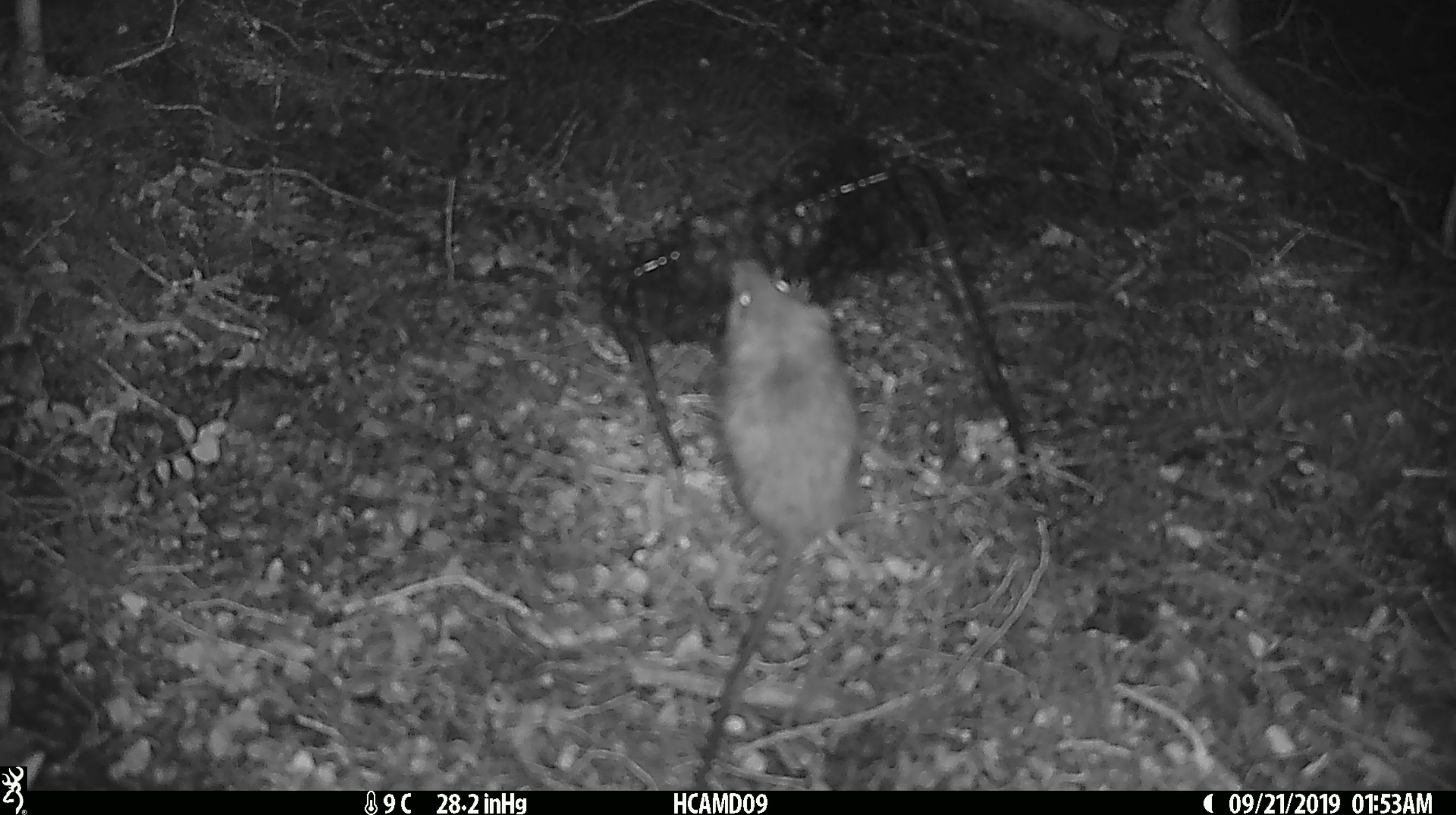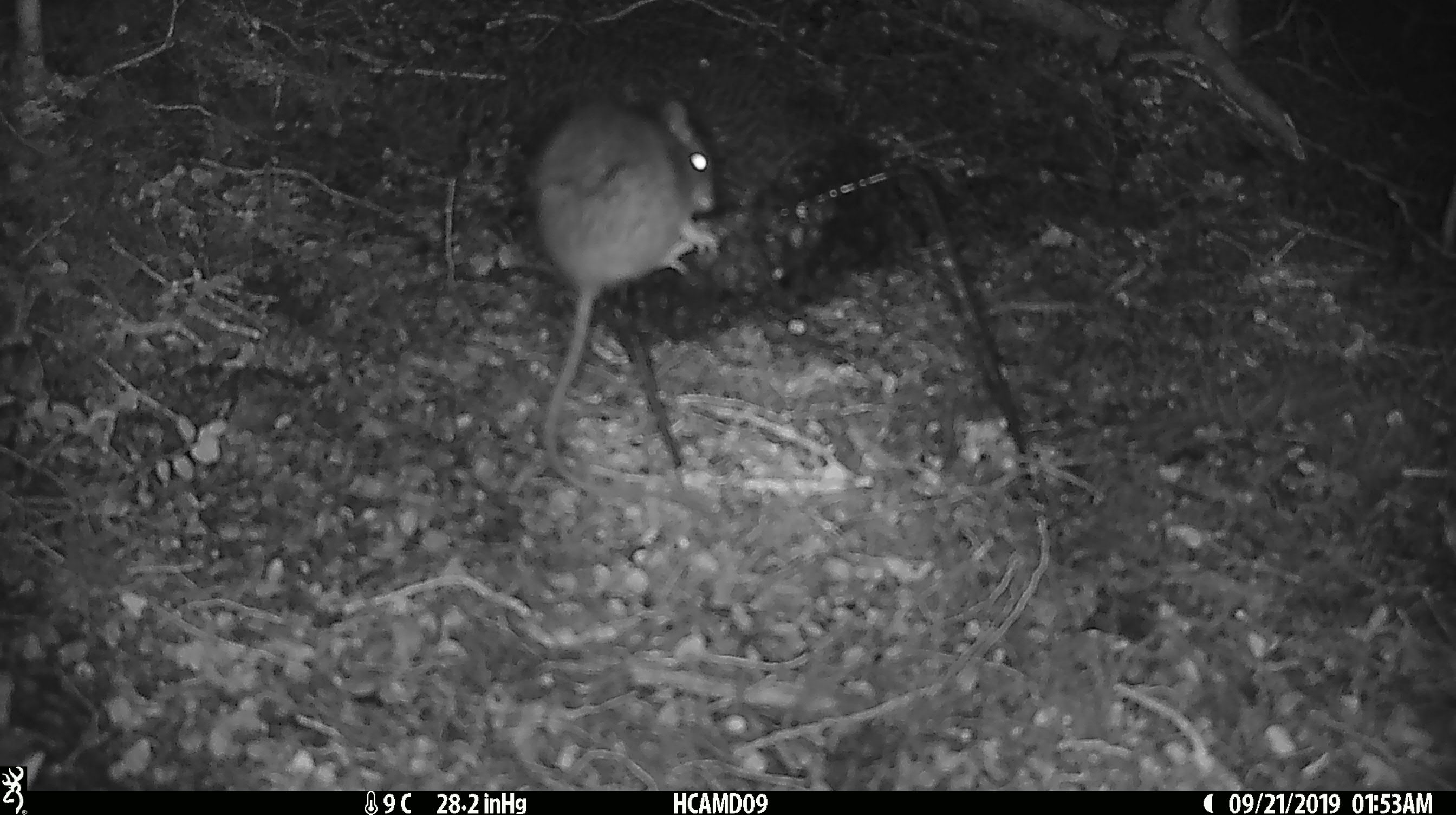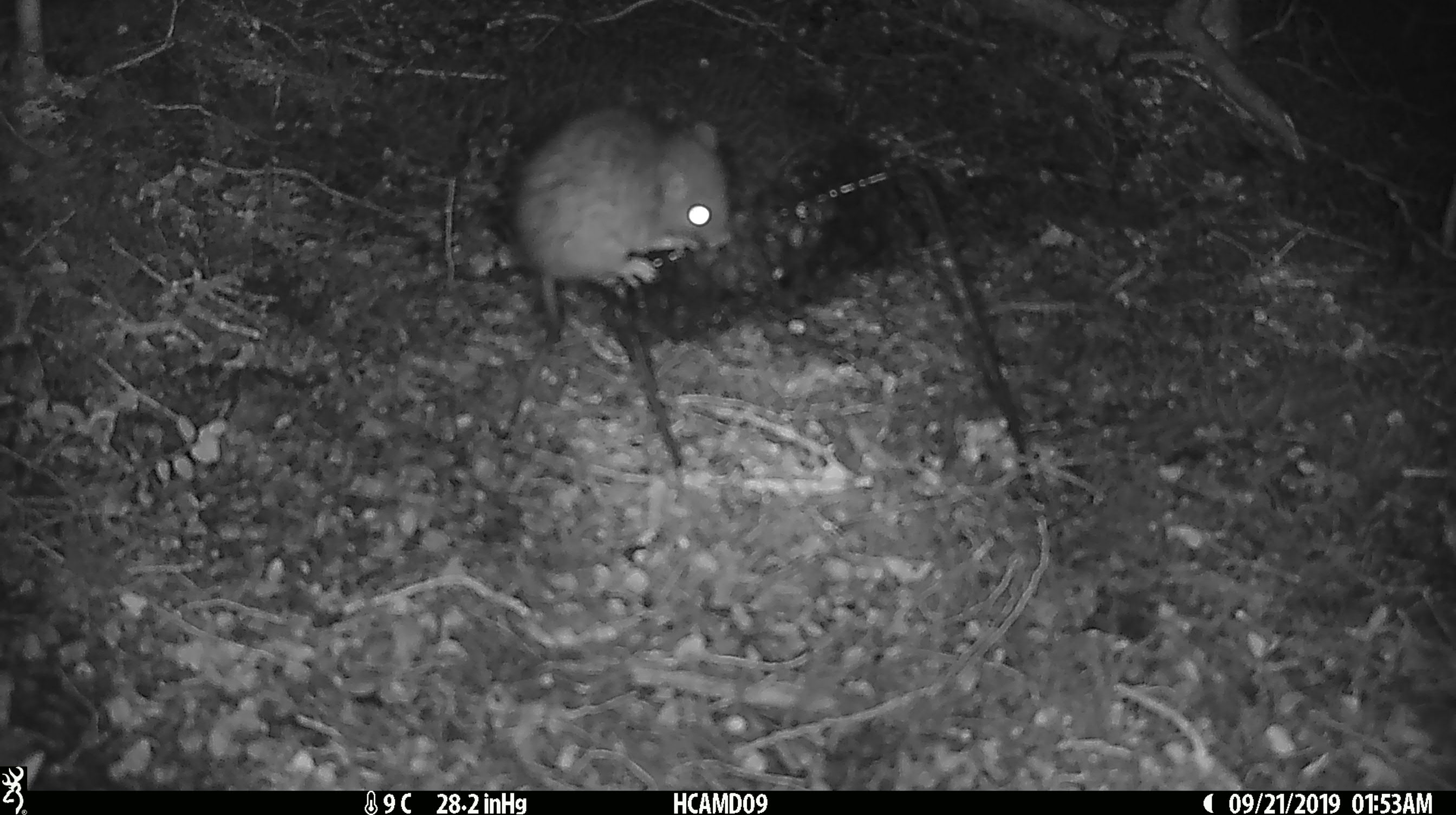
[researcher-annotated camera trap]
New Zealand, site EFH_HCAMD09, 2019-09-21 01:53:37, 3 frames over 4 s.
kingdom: Animalia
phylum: Chordata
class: Mammalia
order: Rodentia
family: Muridae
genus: Mus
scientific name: Mus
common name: mouse